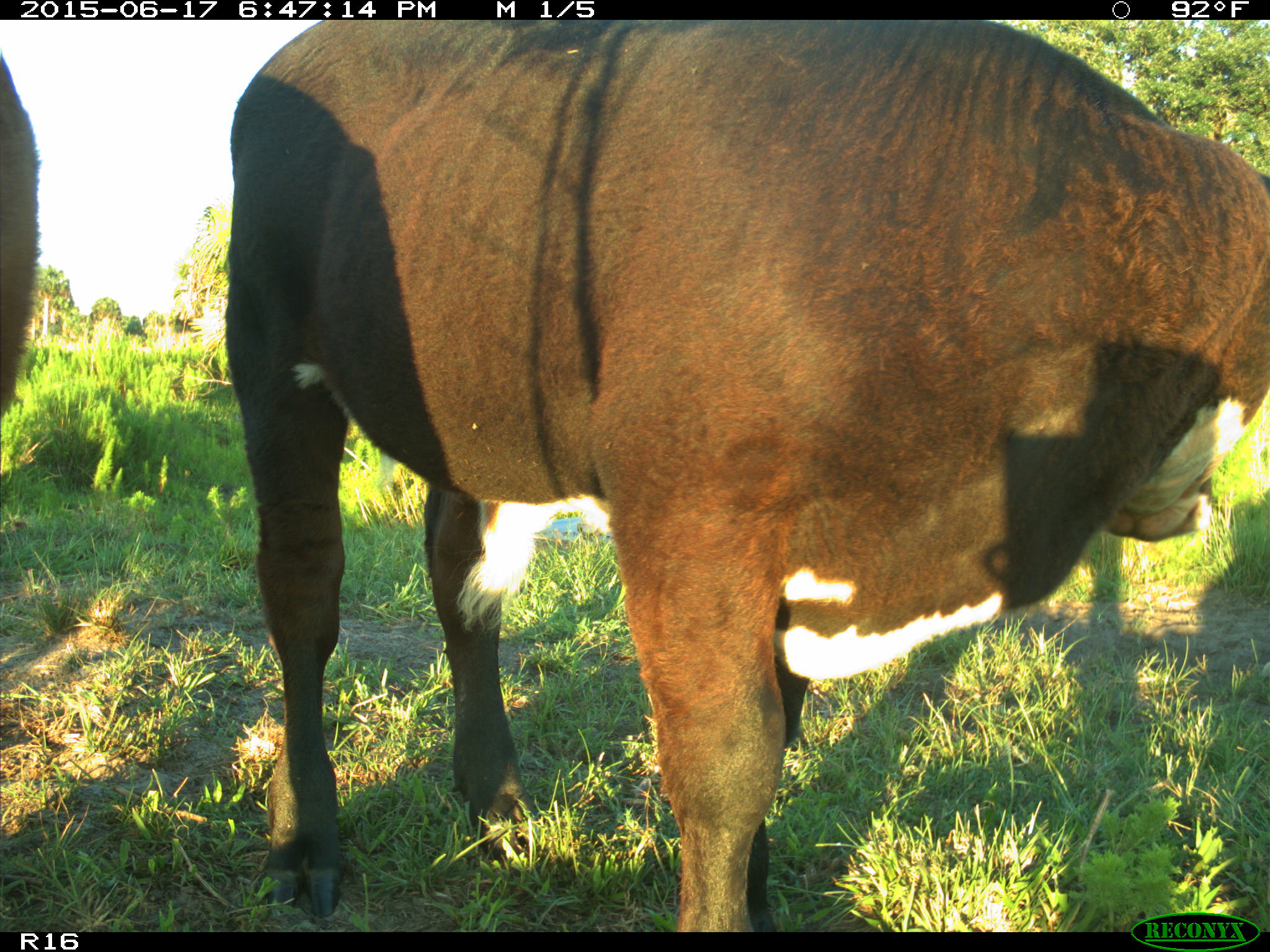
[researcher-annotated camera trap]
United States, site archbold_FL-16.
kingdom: Animalia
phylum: Chordata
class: Mammalia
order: Artiodactyla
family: Bovidae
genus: Bos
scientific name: Bos taurus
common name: domestic cow